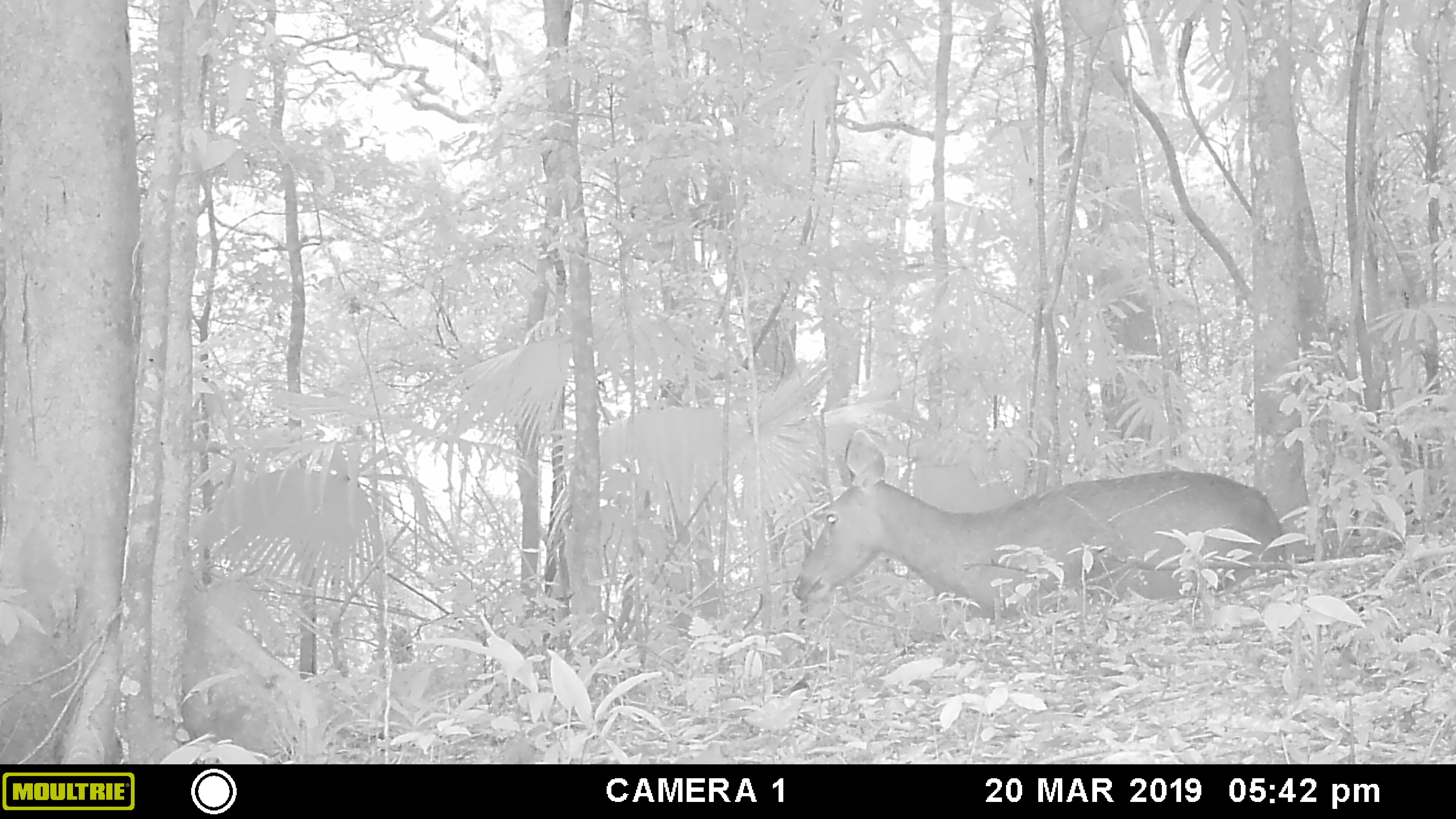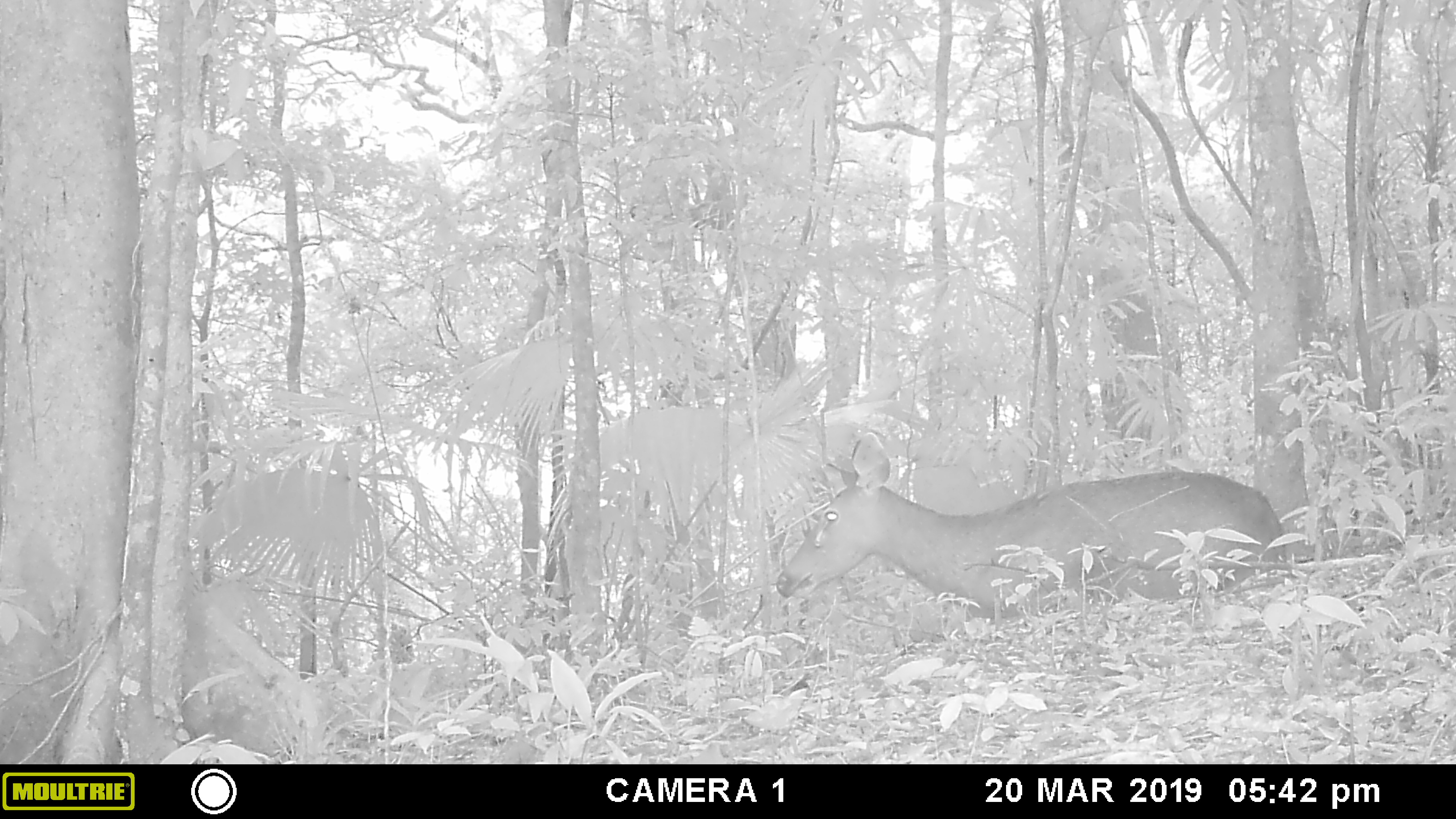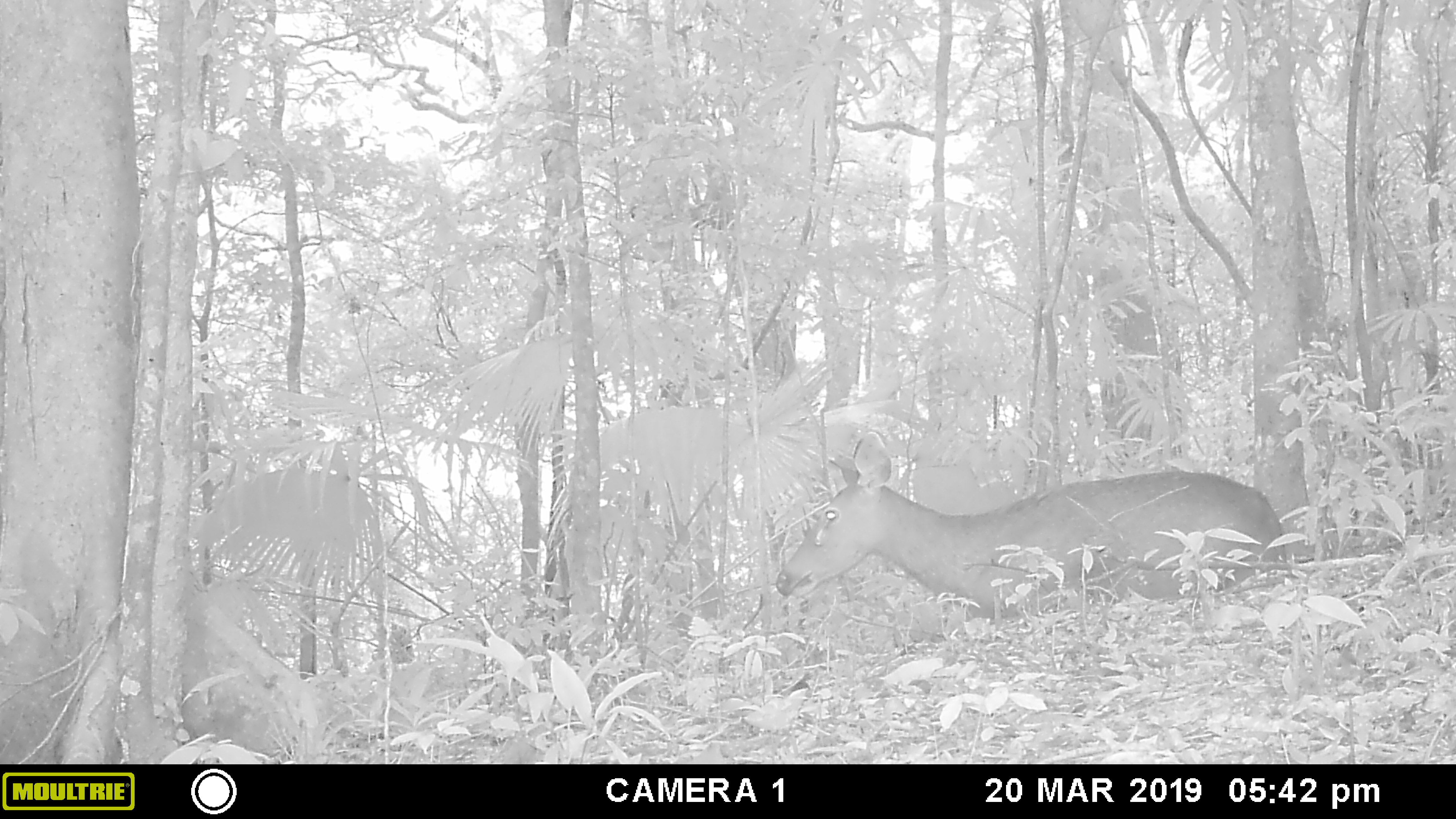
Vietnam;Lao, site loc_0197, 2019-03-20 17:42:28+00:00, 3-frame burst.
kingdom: Animalia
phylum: Chordata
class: Mammalia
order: Artiodactyla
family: Cervidae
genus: Rusa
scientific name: Rusa unicolor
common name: sambar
Sambar (Rusa unicolor). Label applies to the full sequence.